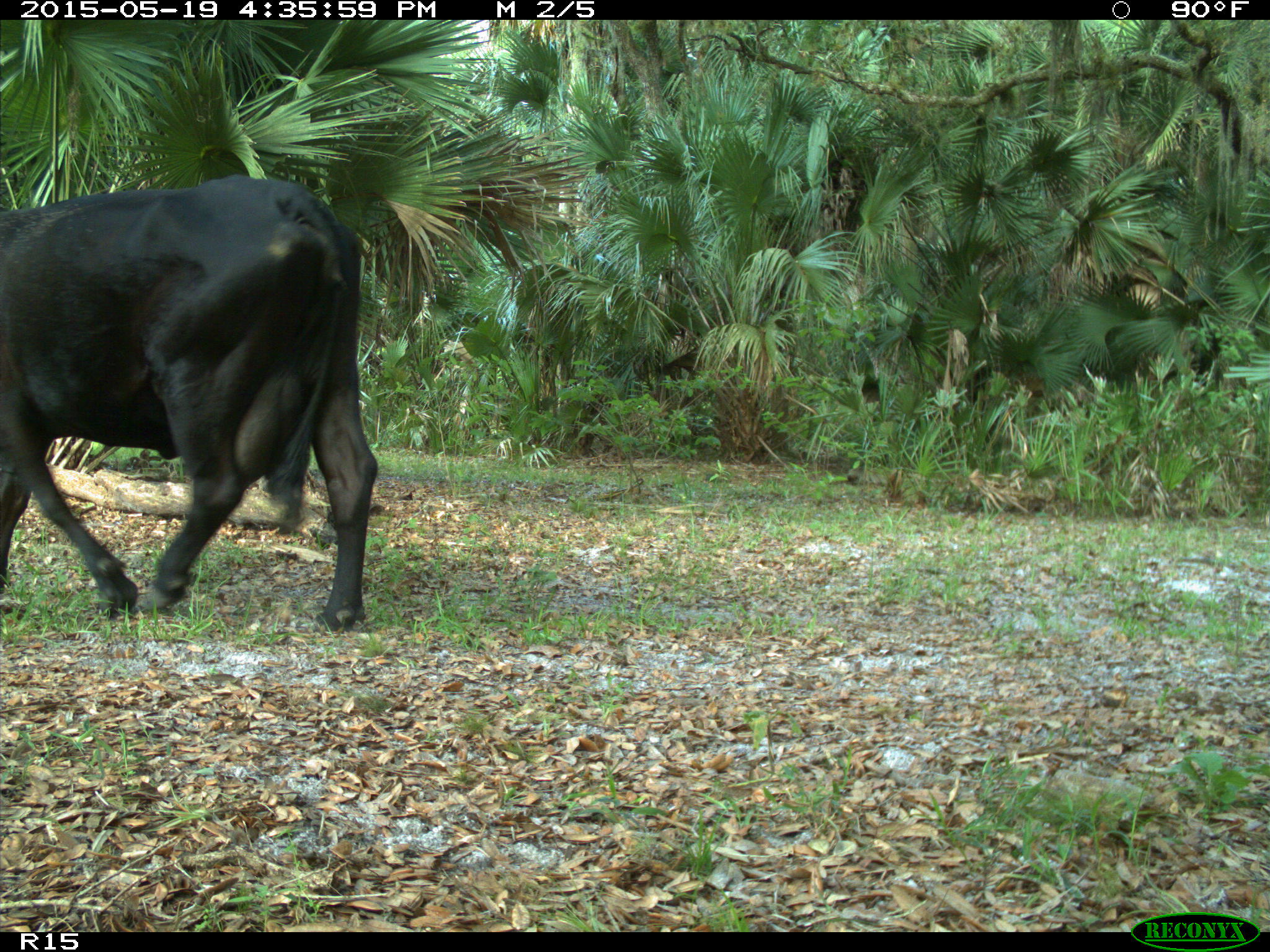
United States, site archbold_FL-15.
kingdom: Animalia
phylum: Chordata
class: Mammalia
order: Artiodactyla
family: Bovidae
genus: Bos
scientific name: Bos taurus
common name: domestic cow